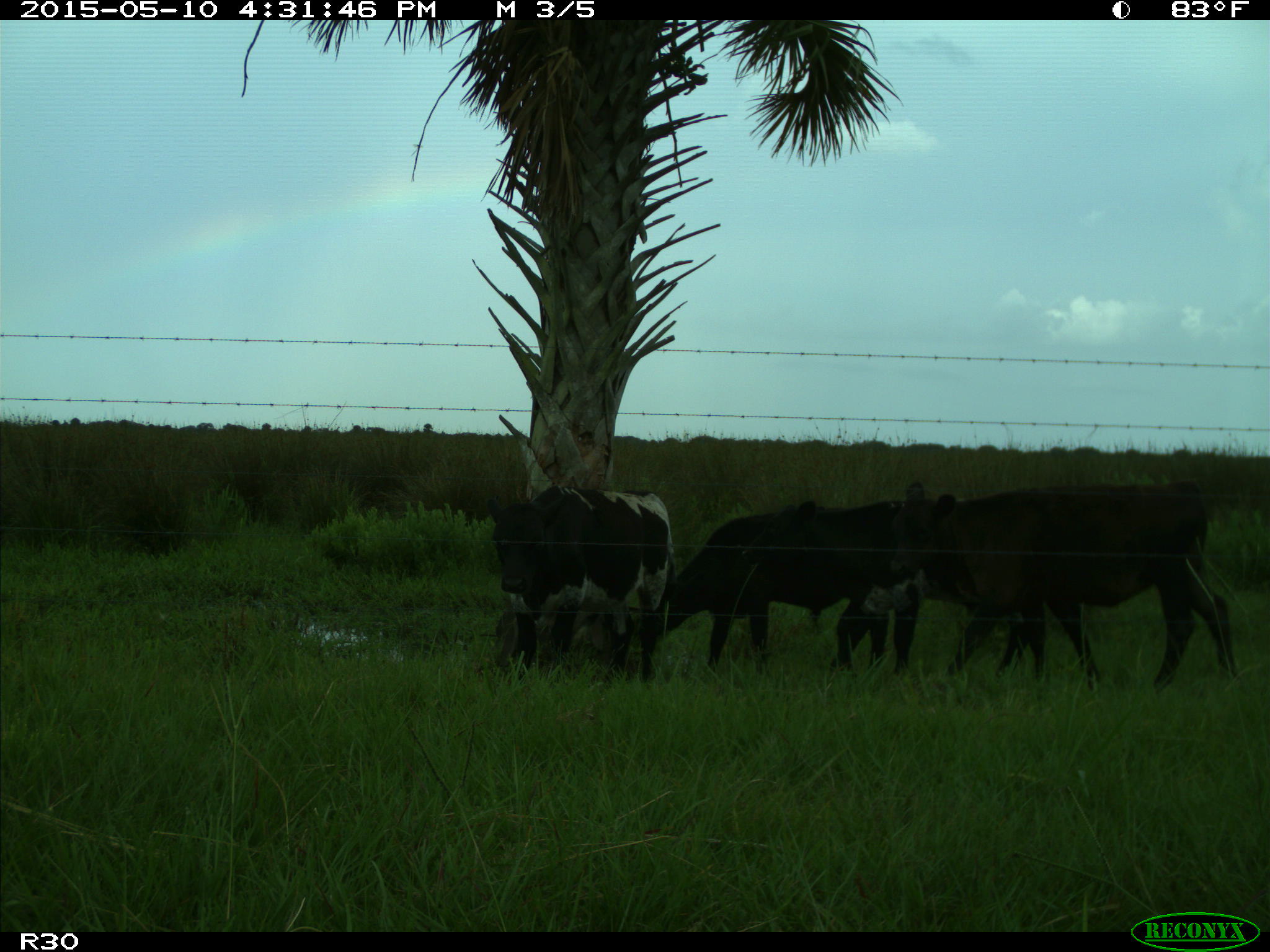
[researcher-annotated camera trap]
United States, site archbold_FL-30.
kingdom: Animalia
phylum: Chordata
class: Mammalia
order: Artiodactyla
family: Bovidae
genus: Bos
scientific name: Bos taurus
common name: domestic cow